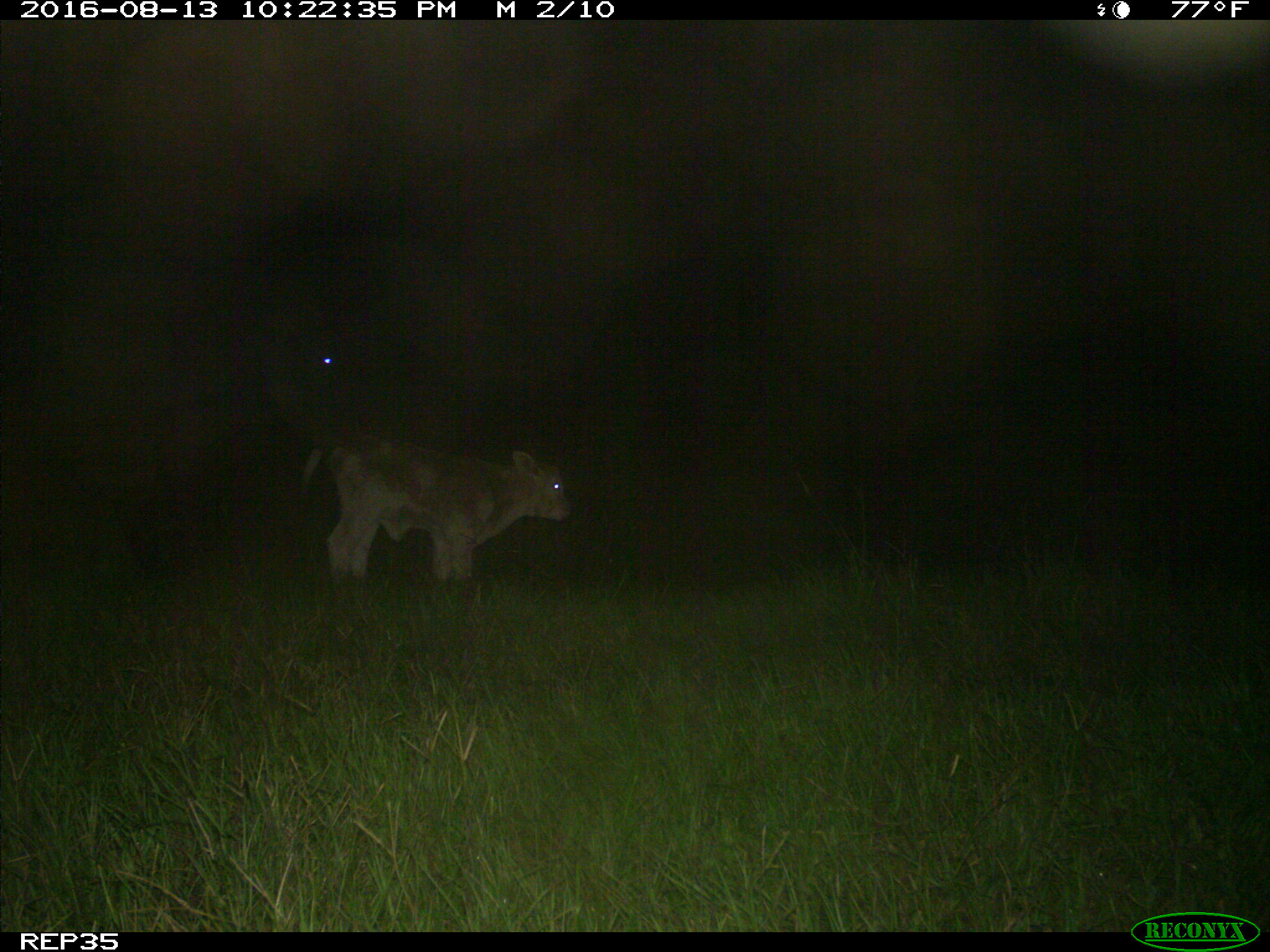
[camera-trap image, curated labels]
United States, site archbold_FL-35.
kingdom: Animalia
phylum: Chordata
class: Mammalia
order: Artiodactyla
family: Bovidae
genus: Bos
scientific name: Bos taurus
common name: domestic cow